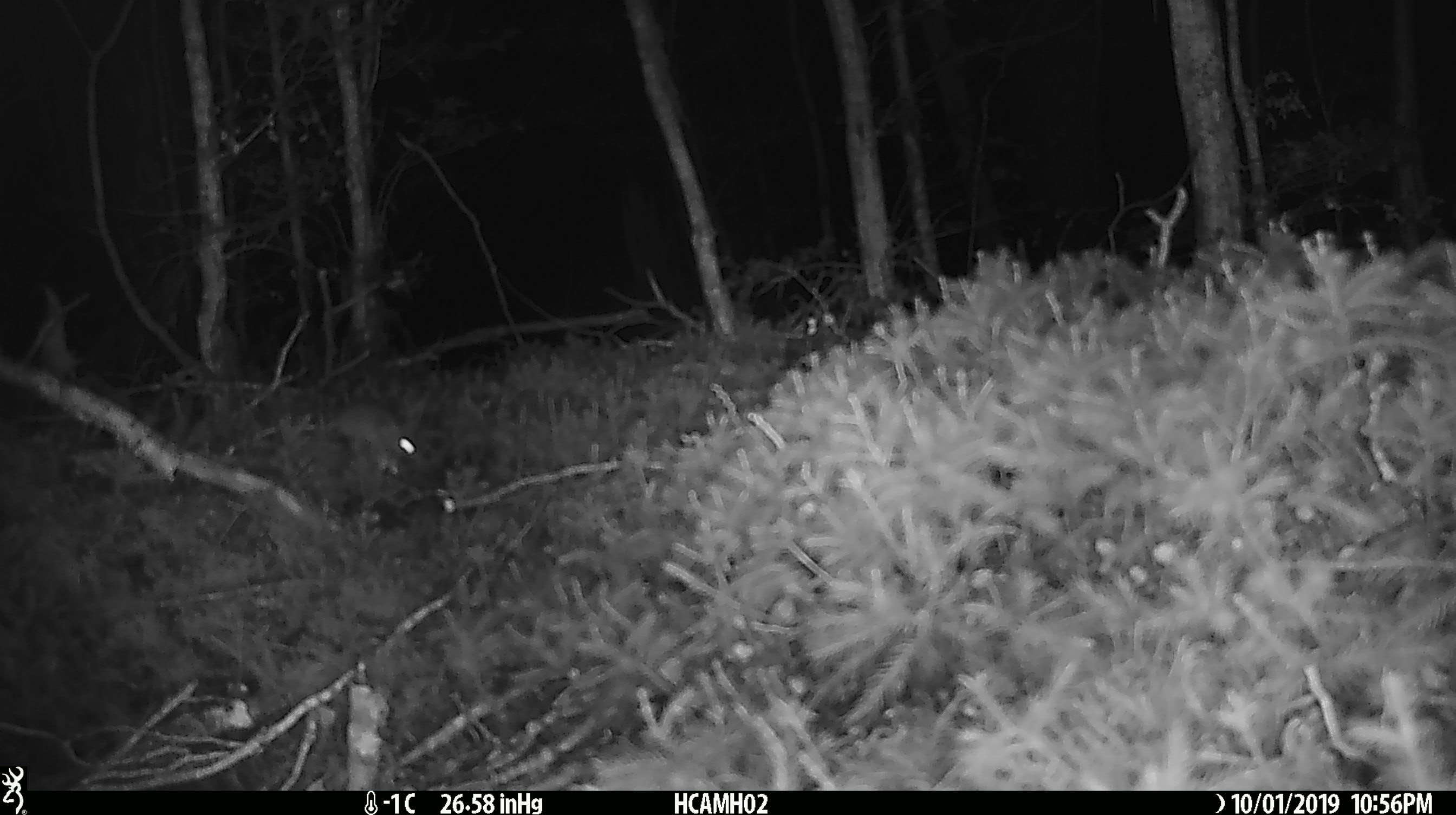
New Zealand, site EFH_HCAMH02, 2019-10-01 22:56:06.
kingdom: Animalia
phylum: Chordata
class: Mammalia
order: Rodentia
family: Muridae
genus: Mus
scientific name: Mus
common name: mouse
Mouse (Mus).